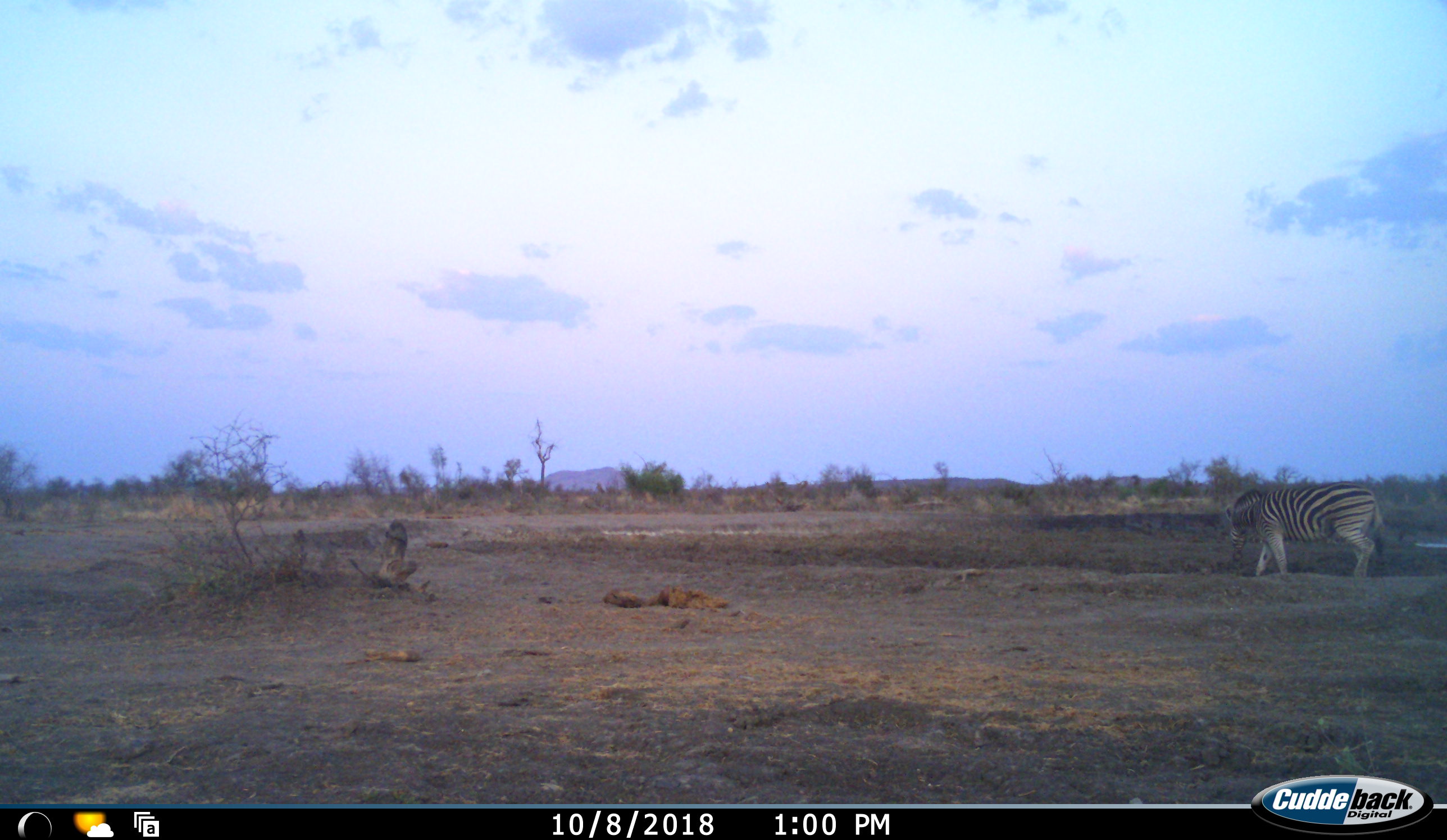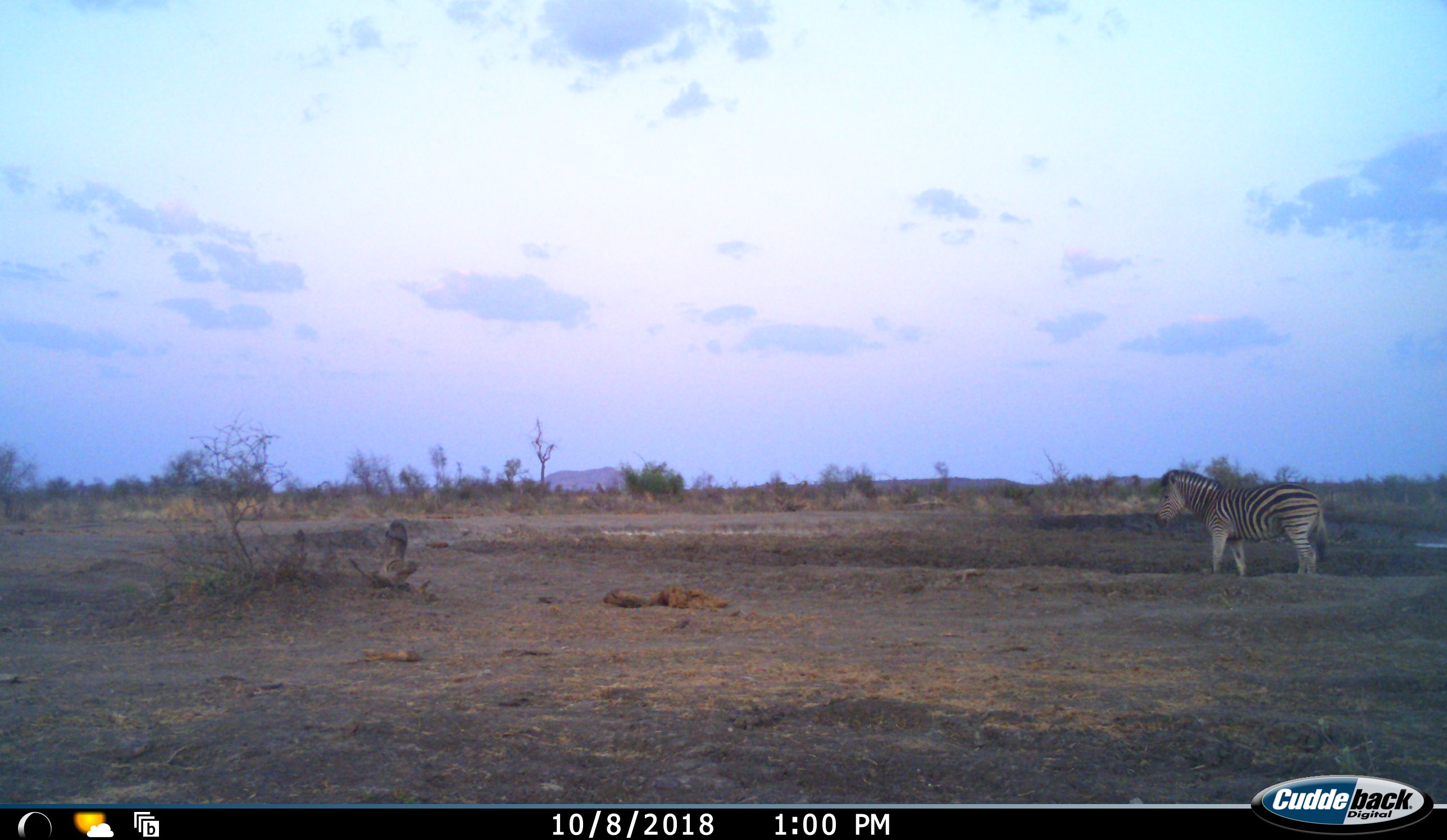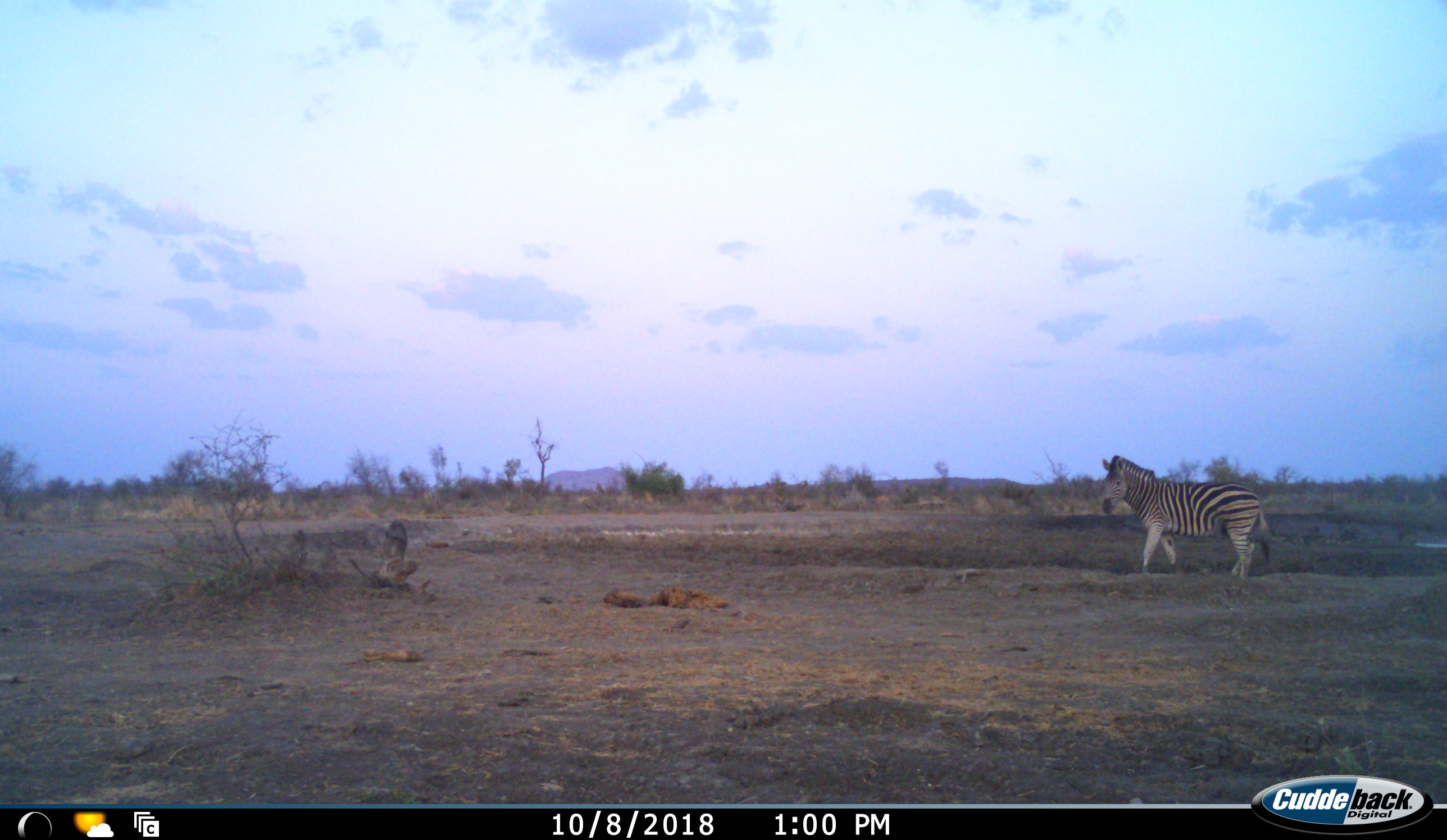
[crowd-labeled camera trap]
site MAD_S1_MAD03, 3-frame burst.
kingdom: Animalia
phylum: Chordata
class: Mammalia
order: Perissodactyla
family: Equidae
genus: Equus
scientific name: Equus quagga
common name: plains zebra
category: zebraplains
Zebraplains (plains zebra) (Equus quagga), count 1. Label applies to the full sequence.